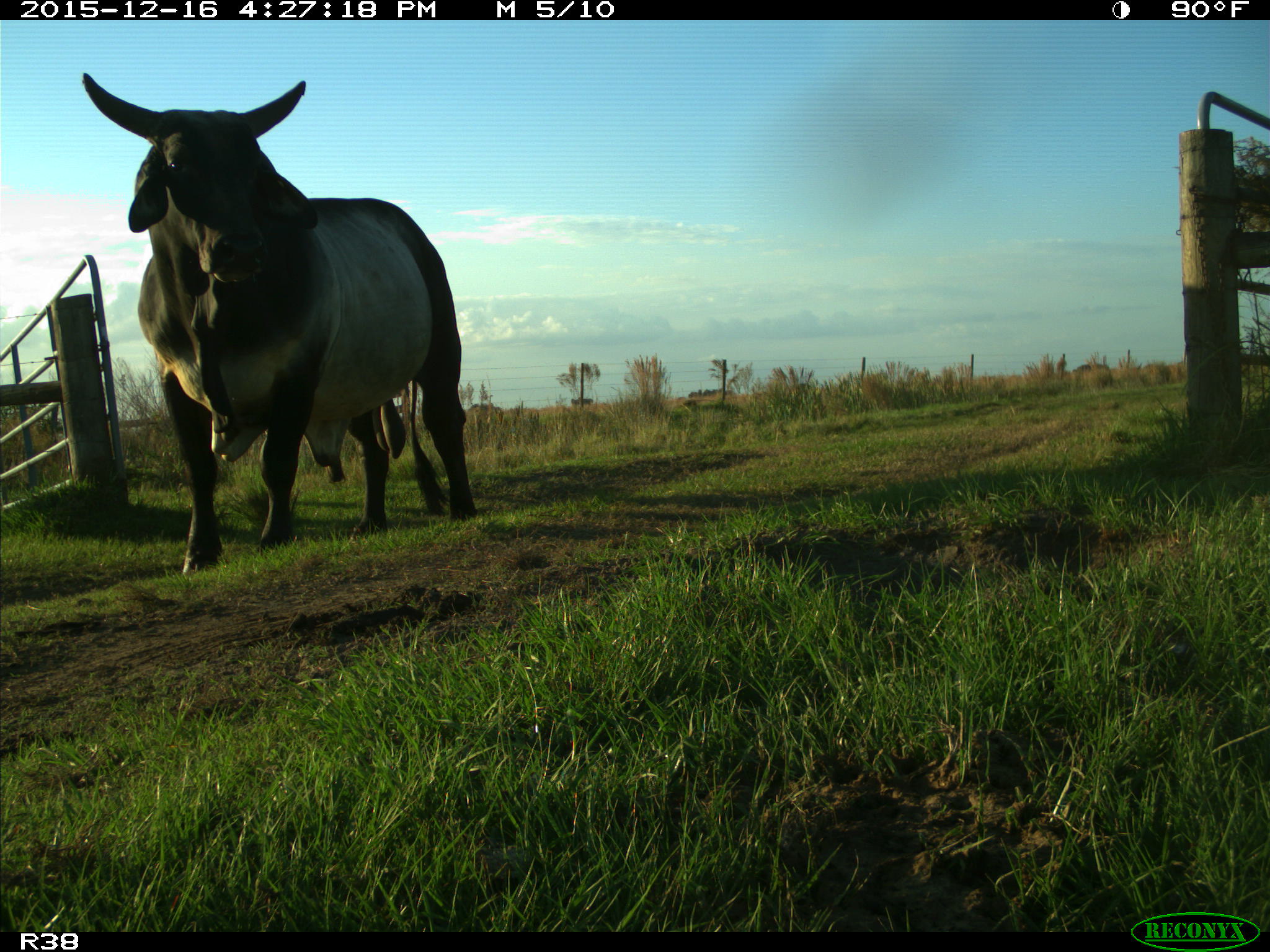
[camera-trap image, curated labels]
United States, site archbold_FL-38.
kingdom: Animalia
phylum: Chordata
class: Mammalia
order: Artiodactyla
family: Bovidae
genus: Bos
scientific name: Bos taurus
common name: domestic cow